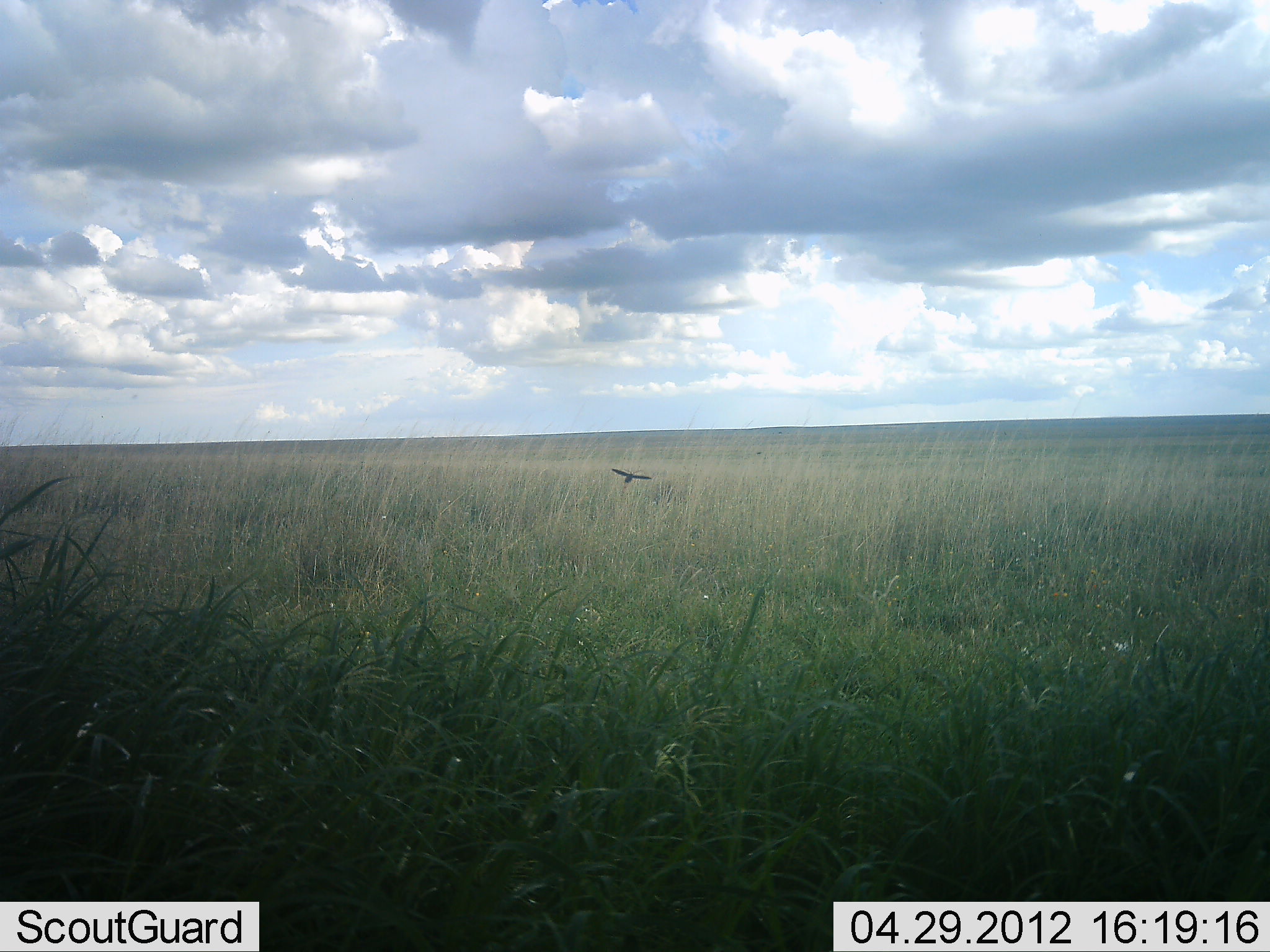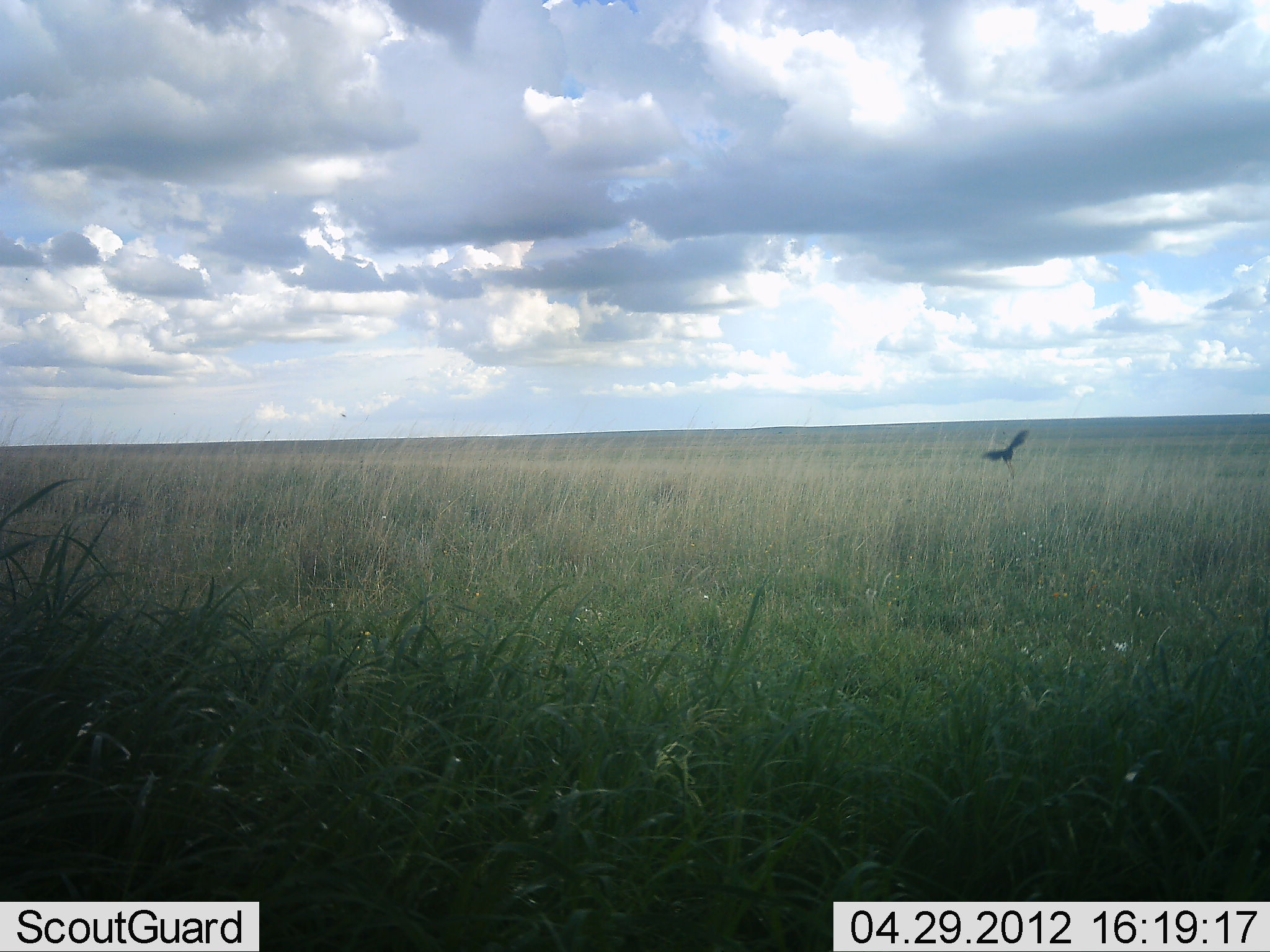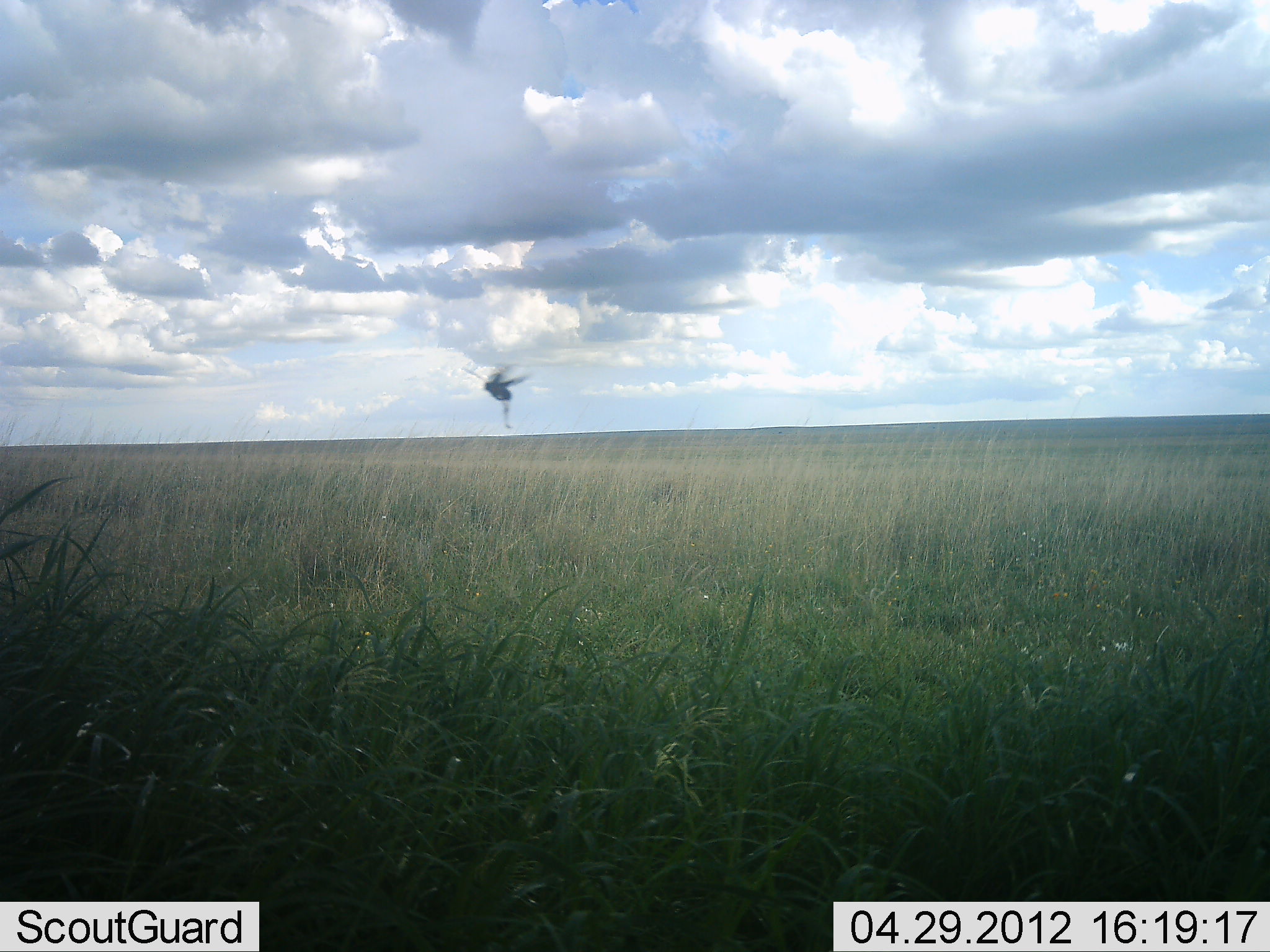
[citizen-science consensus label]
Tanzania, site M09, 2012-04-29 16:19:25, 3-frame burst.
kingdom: Animalia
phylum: Chordata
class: Aves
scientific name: Aves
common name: bird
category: otherbird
Otherbird (bird) (Aves), count 1. Behavior (volunteer vote fractions): standing 0%, resting 0%, moving 100%, interacting 0%. Young present (vote fraction): 0%. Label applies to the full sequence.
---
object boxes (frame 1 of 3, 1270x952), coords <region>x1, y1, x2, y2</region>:
animal: <region>611, 468, 653, 485</region>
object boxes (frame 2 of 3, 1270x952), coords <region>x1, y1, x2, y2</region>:
animal: <region>979, 426, 1031, 479</region>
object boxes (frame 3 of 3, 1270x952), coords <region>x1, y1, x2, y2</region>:
animal: <region>482, 362, 533, 430</region>